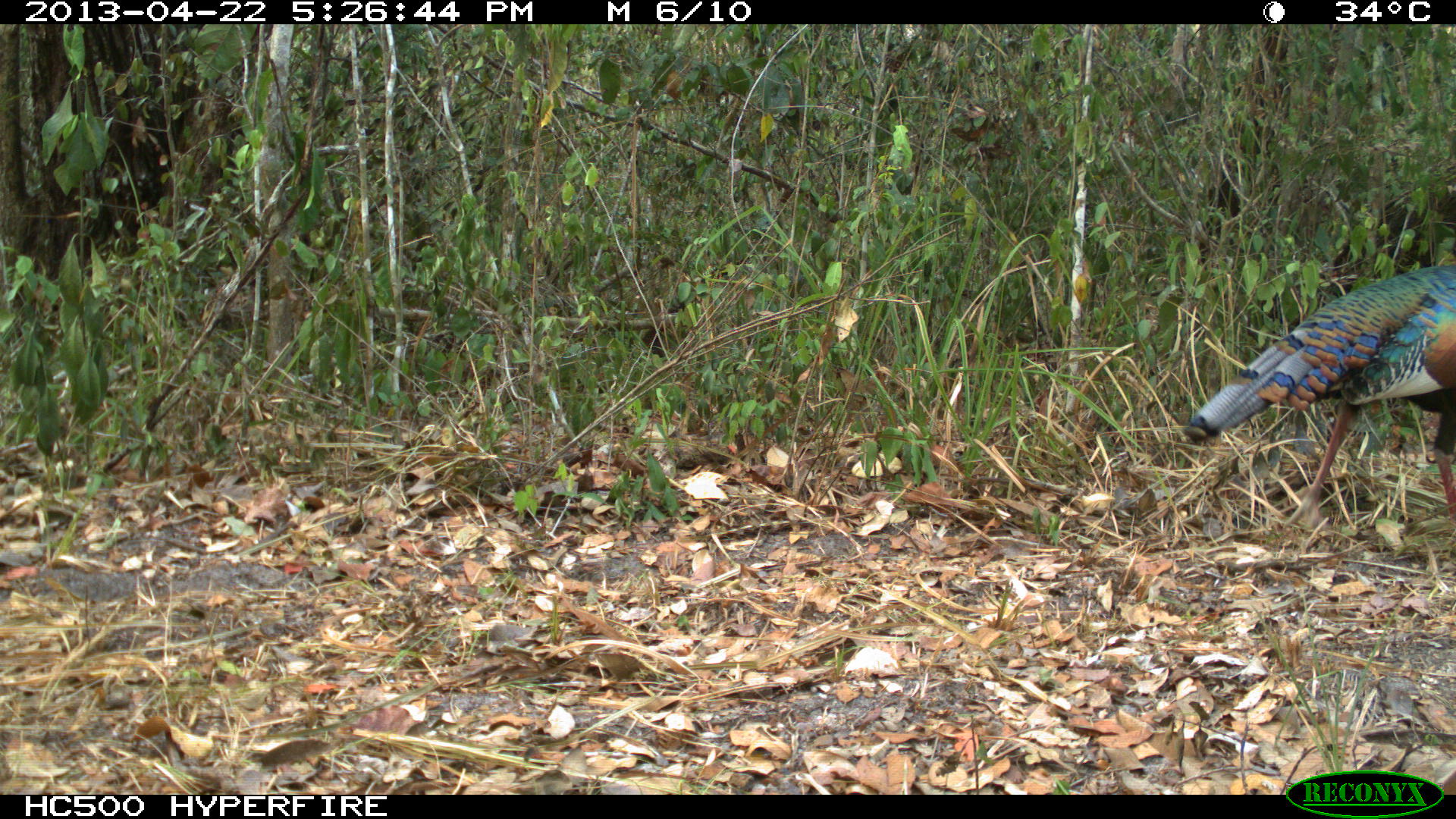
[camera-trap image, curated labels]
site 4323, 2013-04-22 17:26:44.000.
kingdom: Animalia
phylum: Chordata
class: Aves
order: Galliformes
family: Phasianidae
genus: Meleagris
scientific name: Meleagris ocellata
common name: ocellated turkey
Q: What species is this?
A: Meleagris ocellata (ocellated turkey).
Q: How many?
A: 1.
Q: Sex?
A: Male.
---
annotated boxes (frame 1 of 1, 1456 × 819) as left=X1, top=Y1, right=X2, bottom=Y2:
meleagris ocellata: left=1182, top=260, right=1454, bottom=531